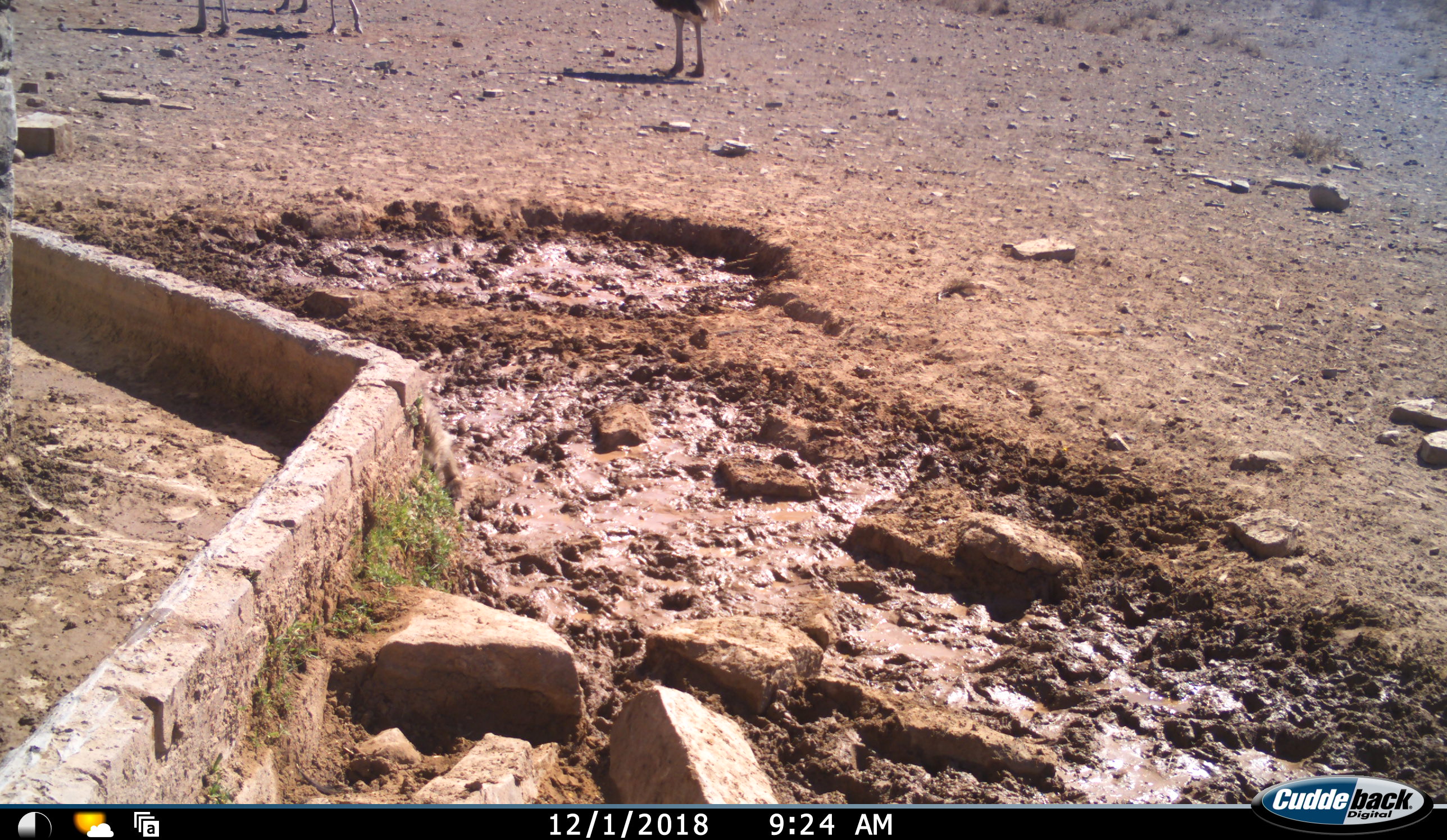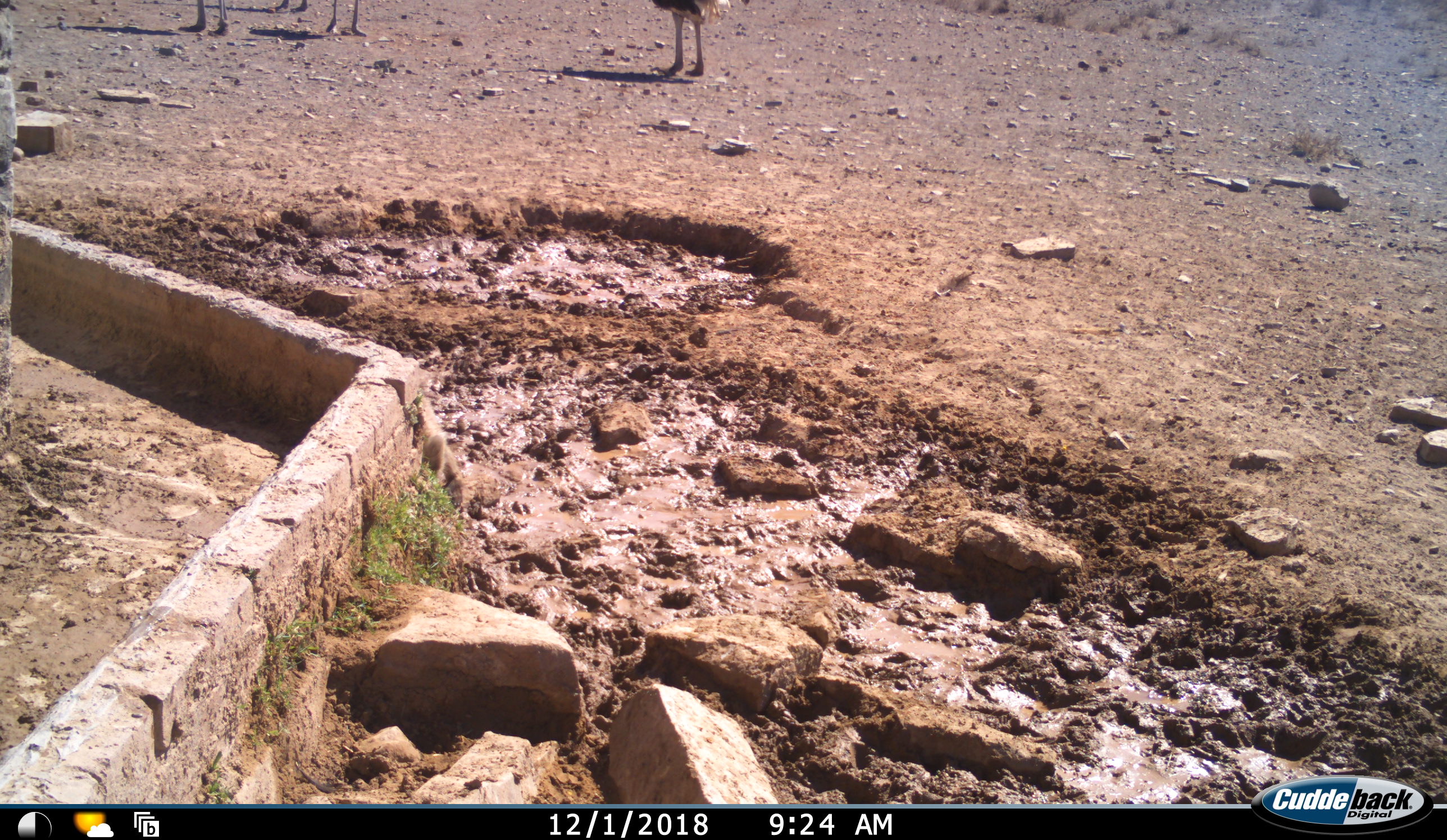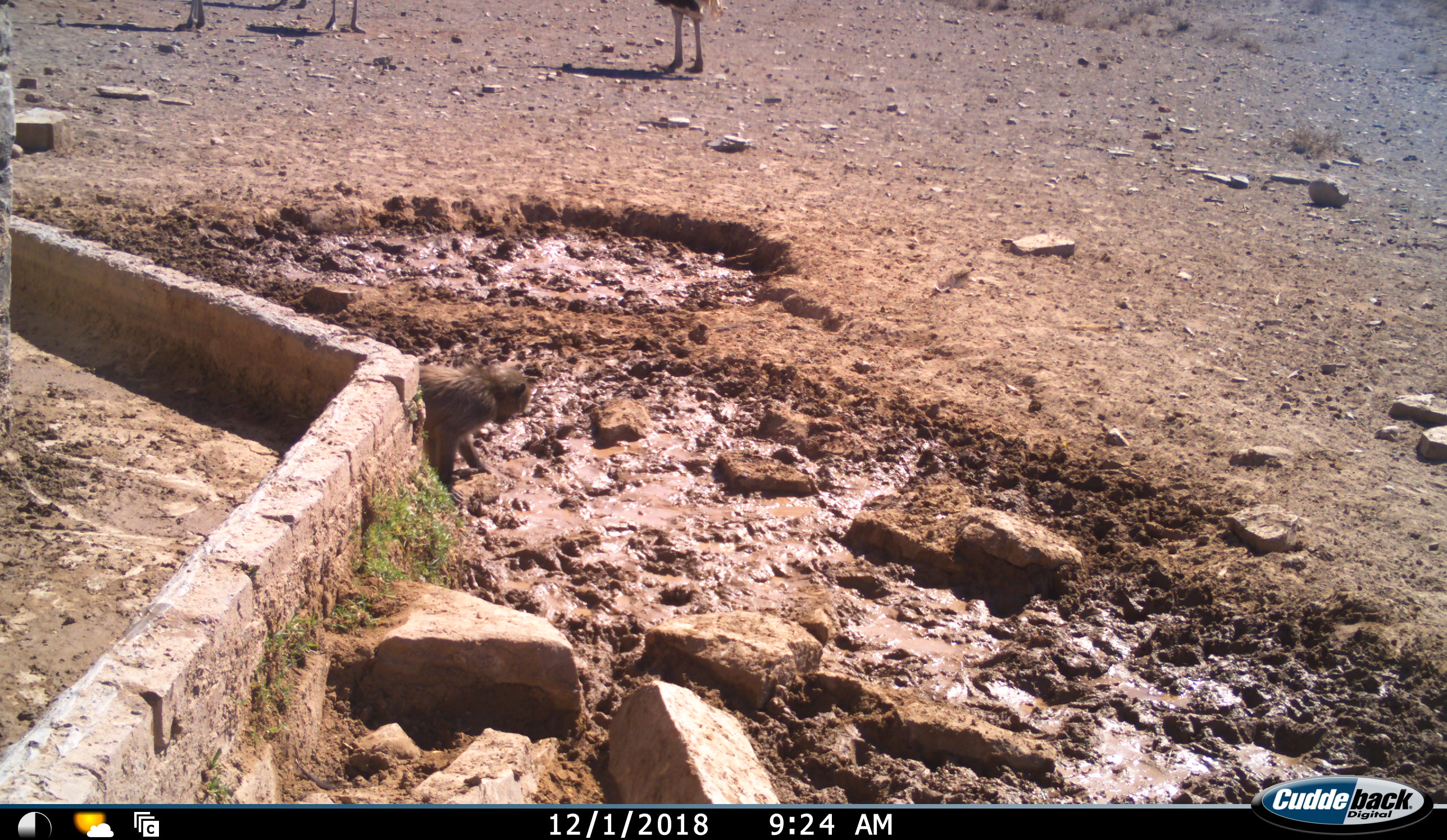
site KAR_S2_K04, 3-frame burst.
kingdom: Animalia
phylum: Chordata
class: Aves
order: Struthioniformes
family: Struthionidae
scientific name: Struthionidae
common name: ostrich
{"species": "ostrich (Struthionidae)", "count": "4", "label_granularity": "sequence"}